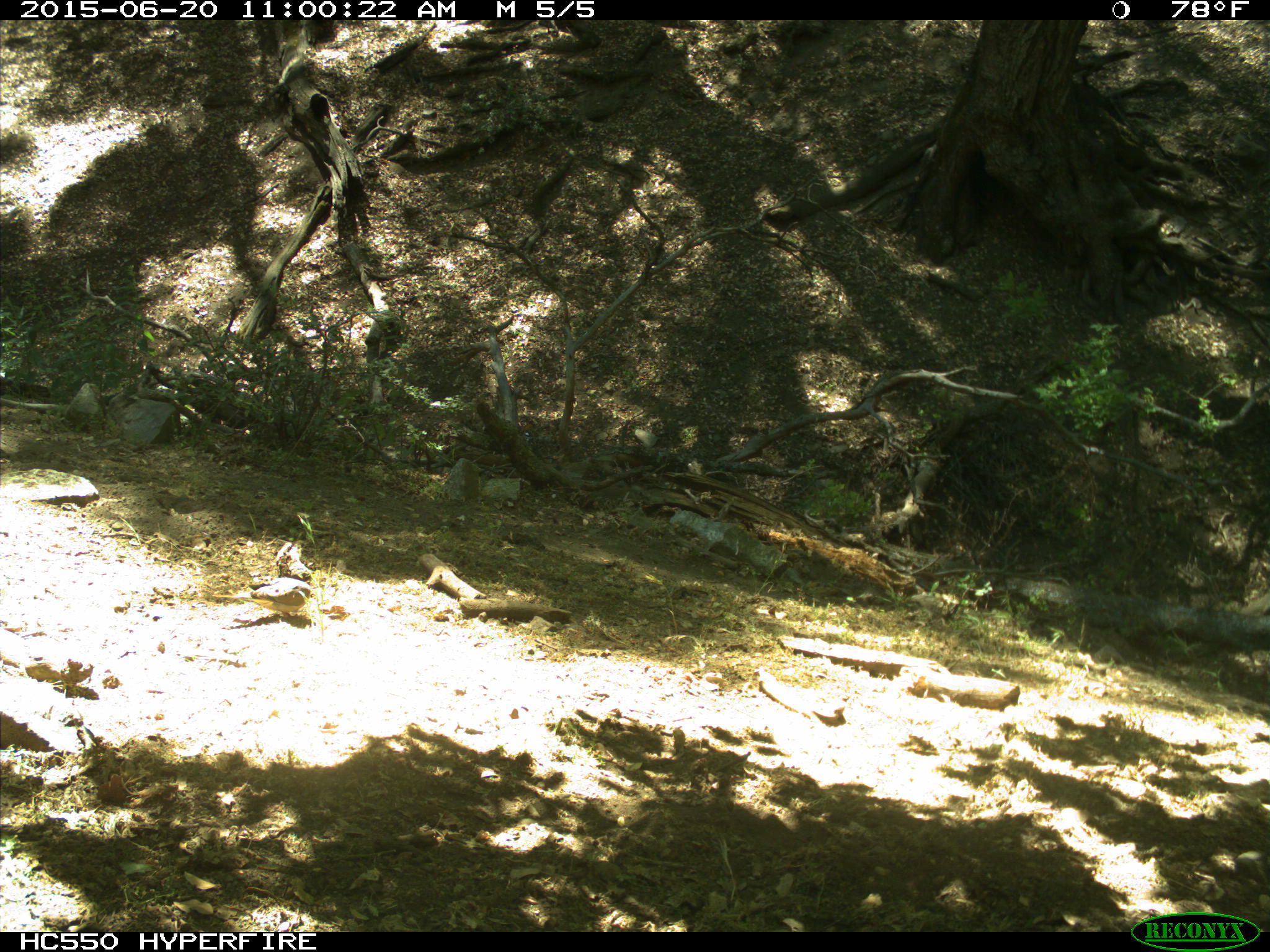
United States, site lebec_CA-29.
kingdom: Animalia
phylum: Chordata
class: Aves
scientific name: Aves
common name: birds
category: unidentified bird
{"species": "unidentified bird (birds) (Aves)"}